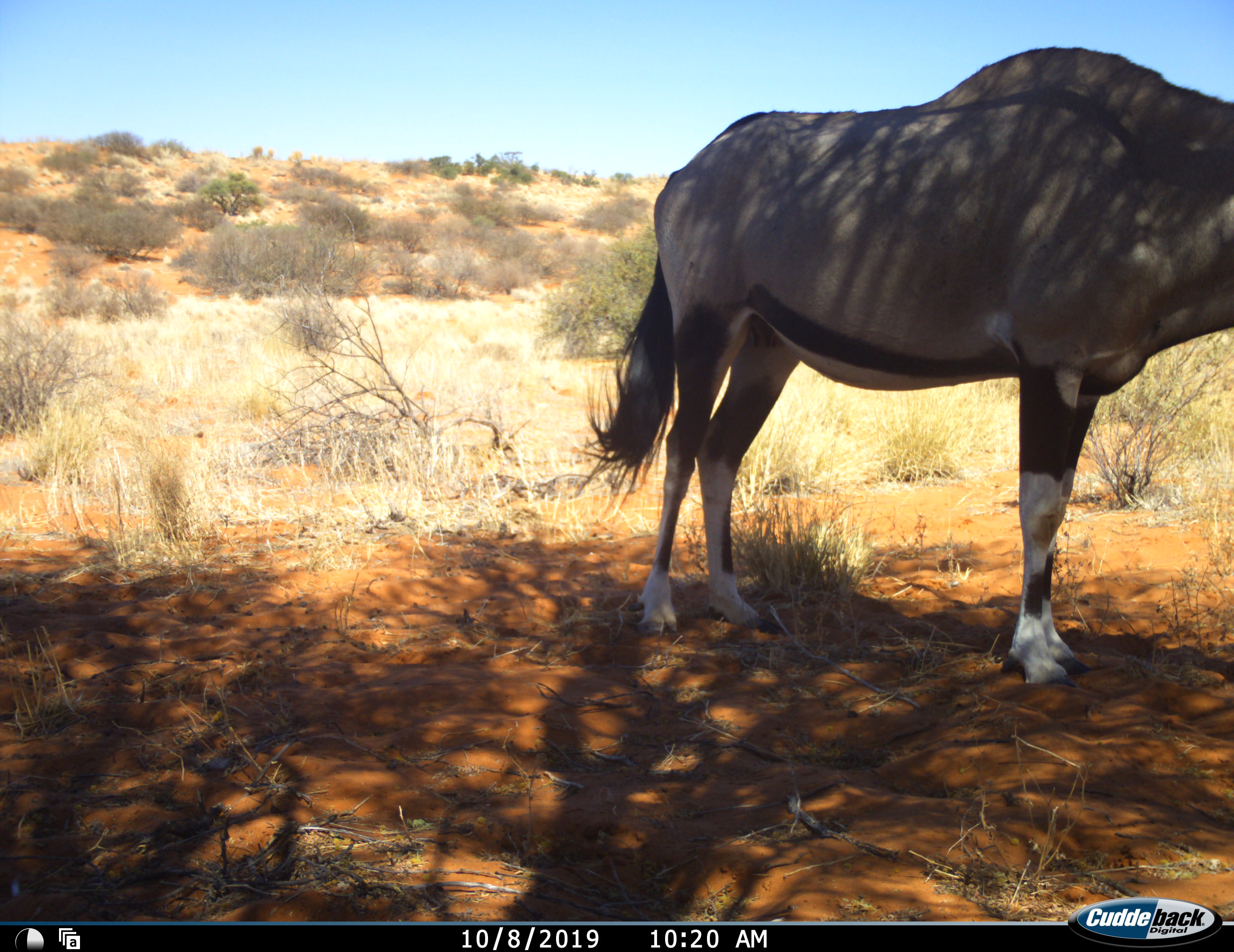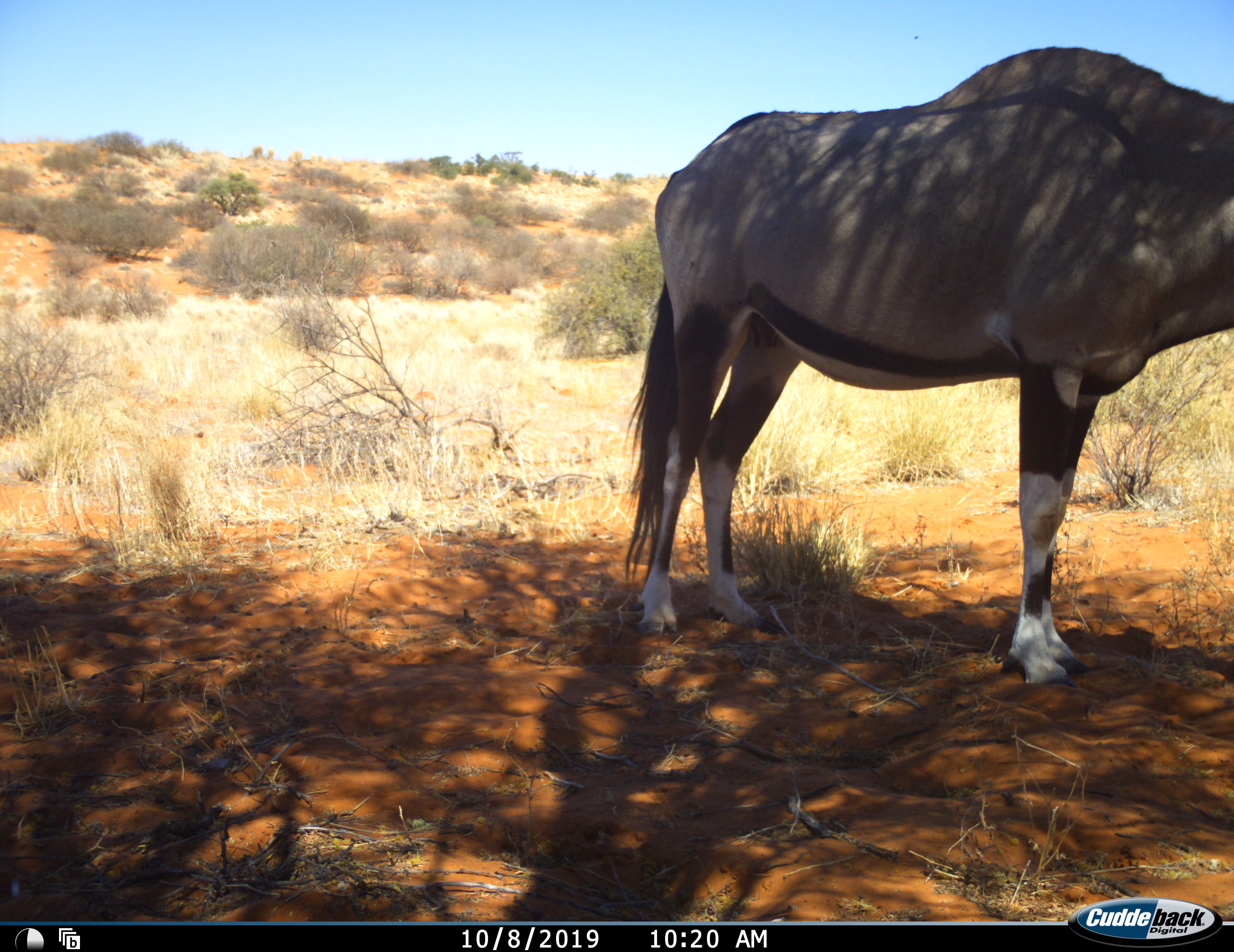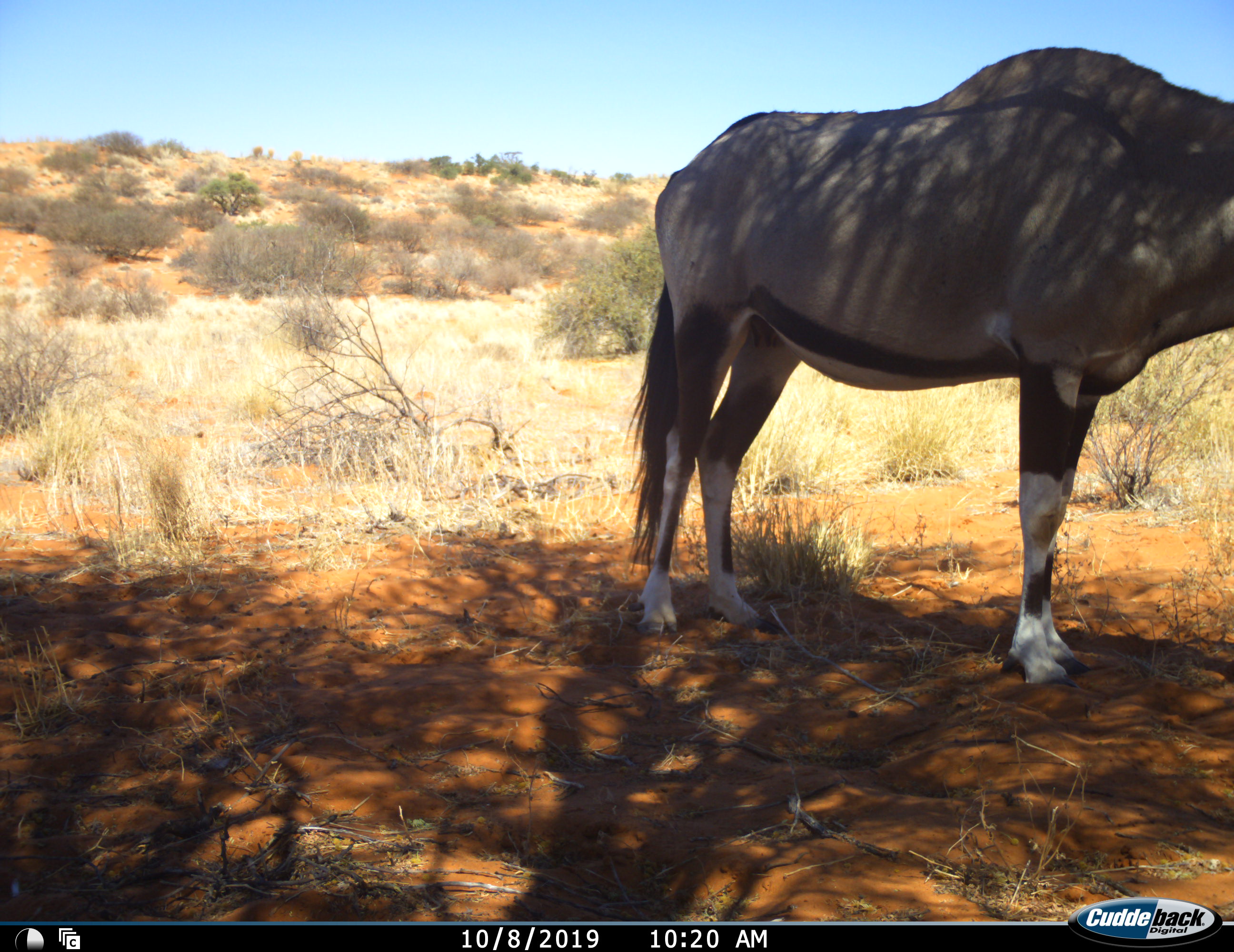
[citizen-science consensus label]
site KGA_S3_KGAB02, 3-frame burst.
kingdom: Animalia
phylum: Chordata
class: Mammalia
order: Artiodactyla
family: Bovidae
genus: Oryx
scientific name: Oryx gazella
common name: gemsbok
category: oryx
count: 1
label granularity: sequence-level